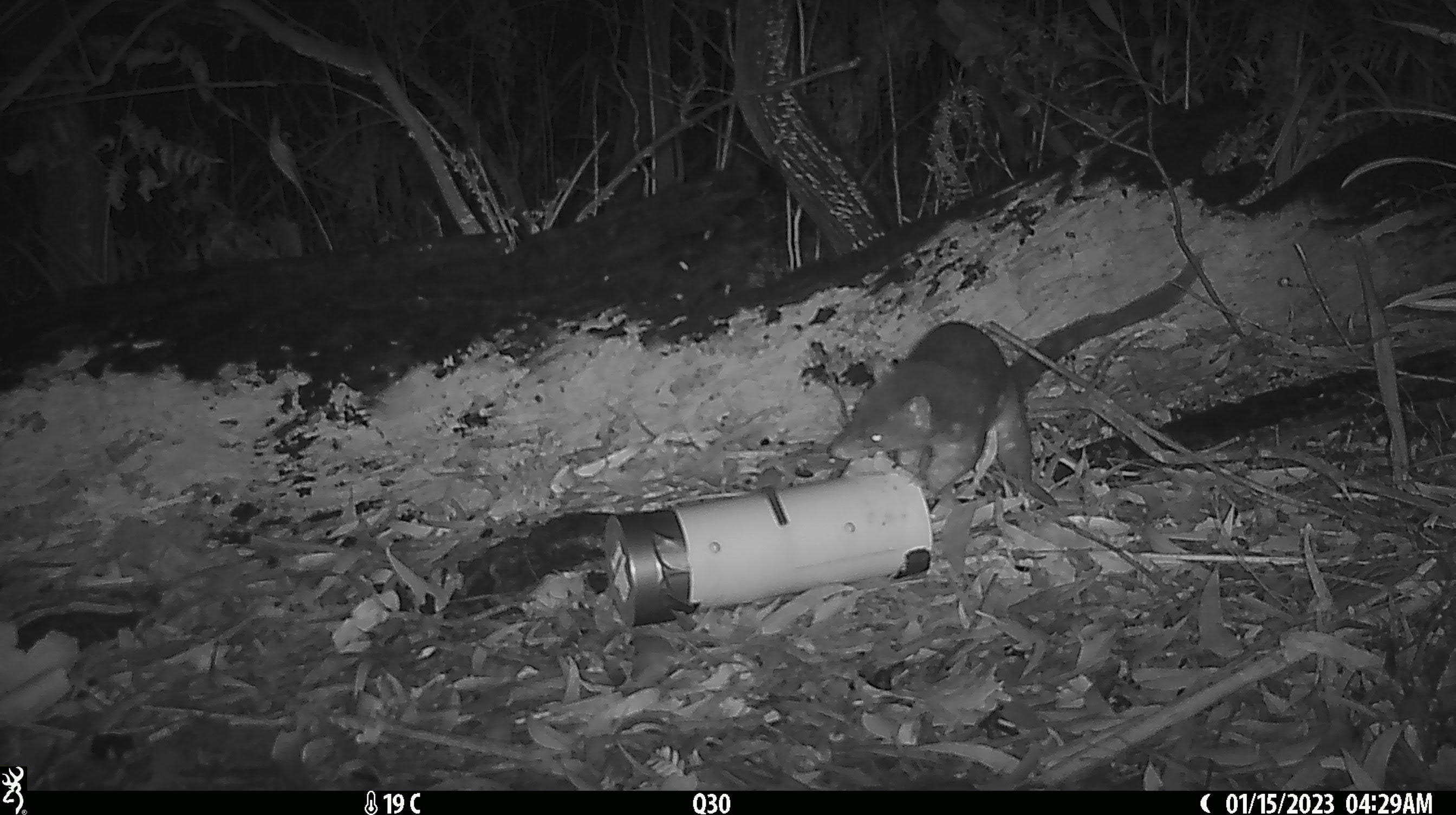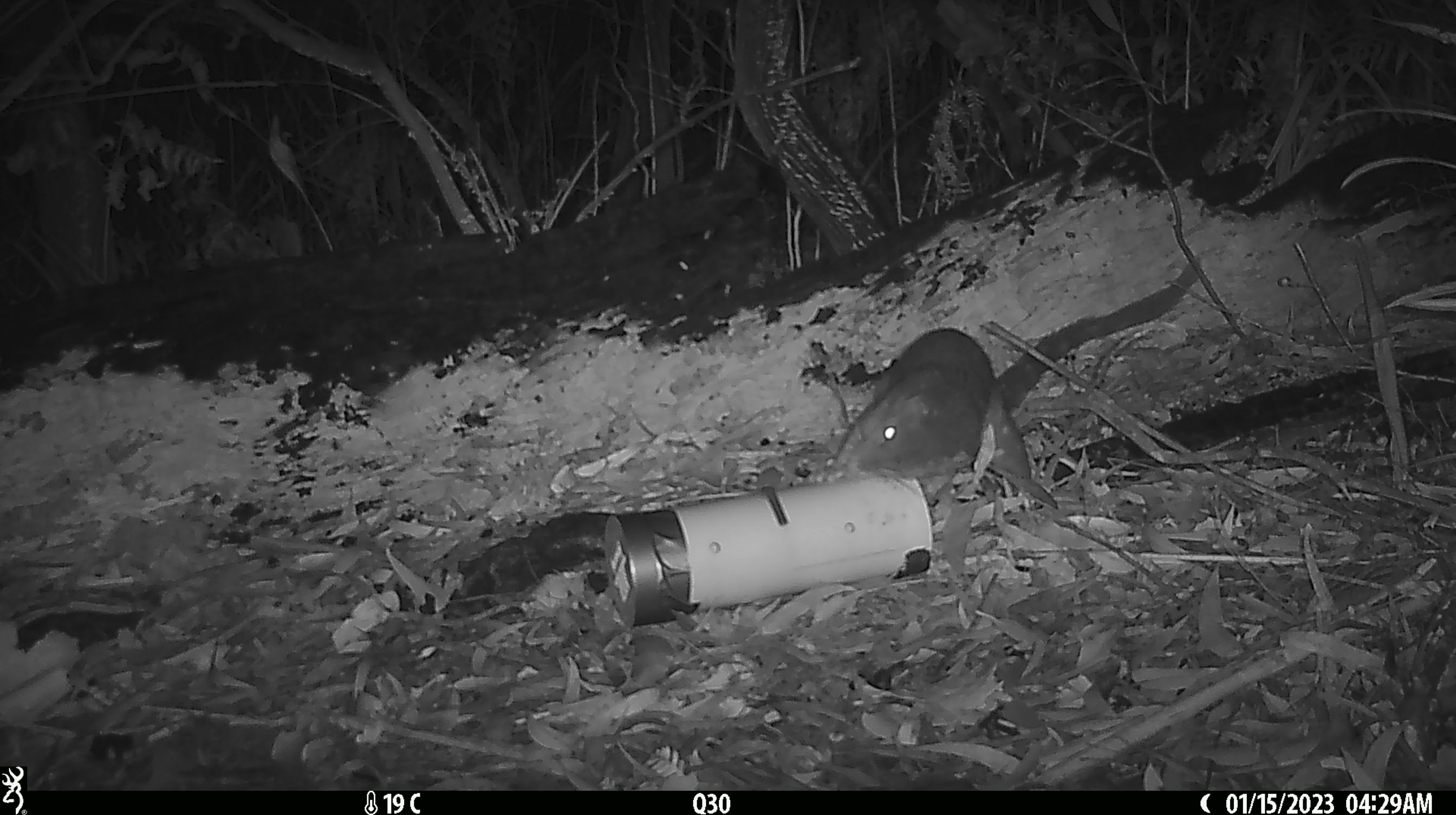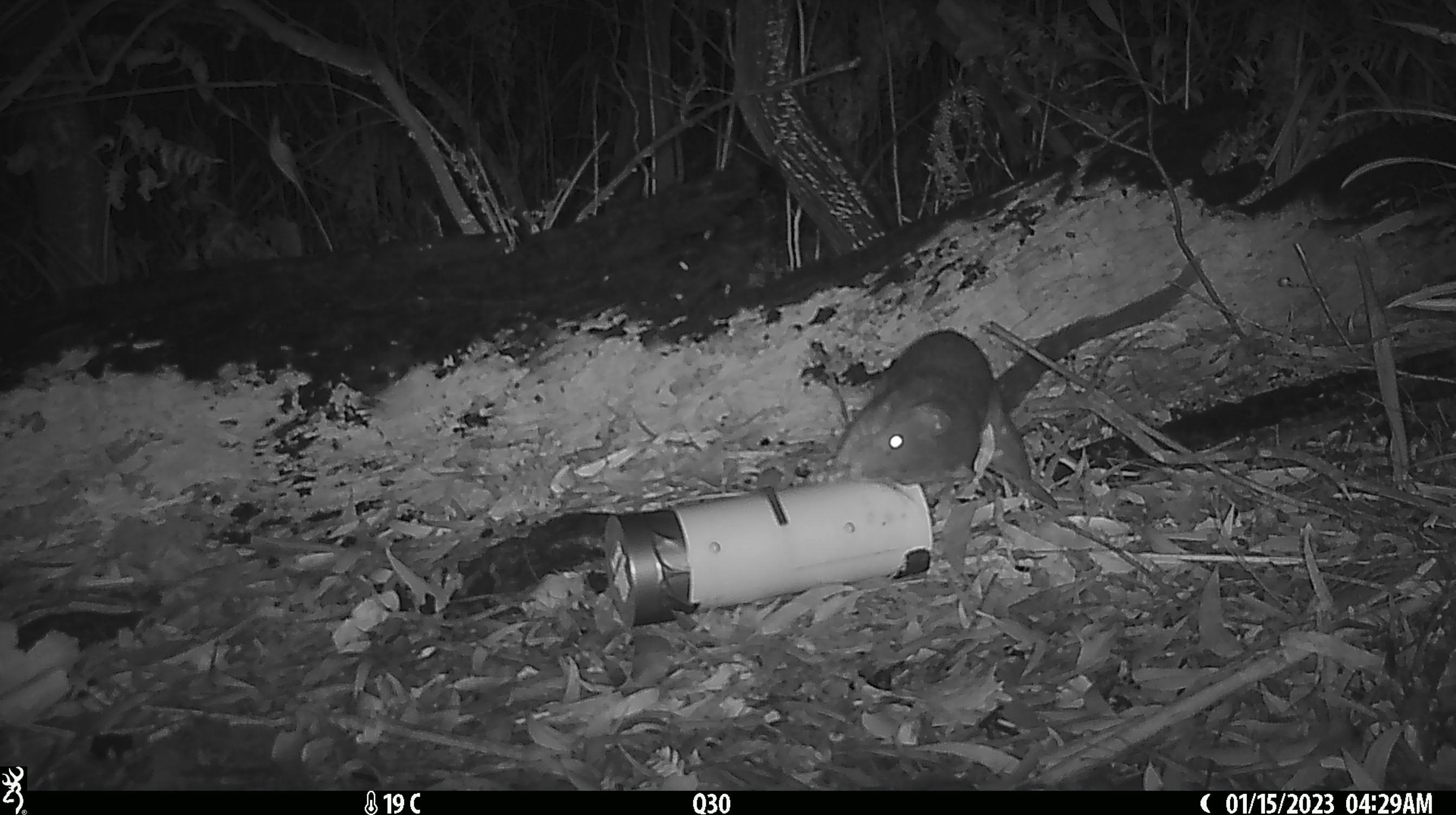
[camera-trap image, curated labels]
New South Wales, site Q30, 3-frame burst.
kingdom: Animalia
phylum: Chordata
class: Mammalia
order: Dasyuromorphia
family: Dasyuridae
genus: Dasyurus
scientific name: Dasyurus maculatus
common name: spotted-tailed quoll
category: quoll